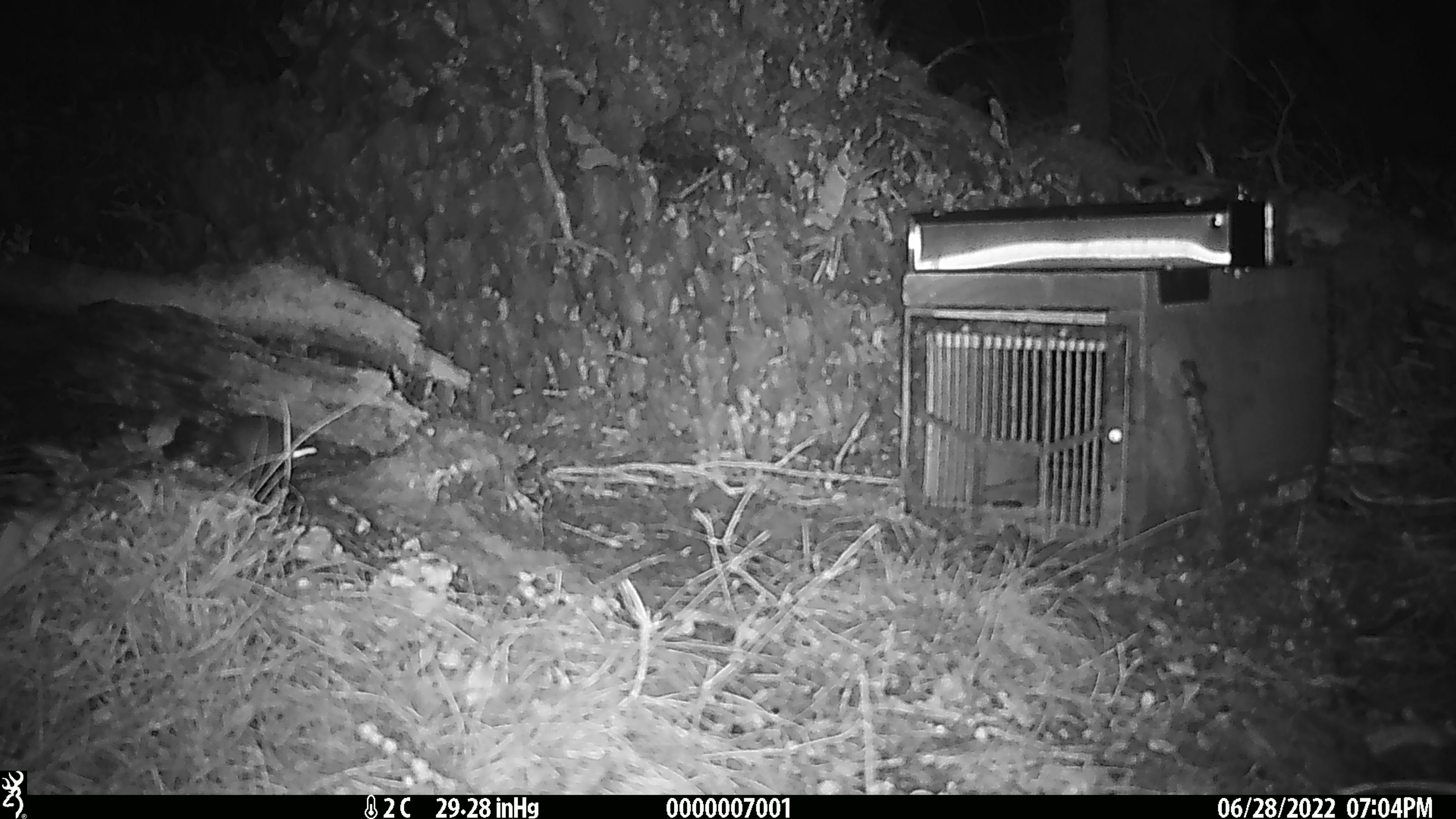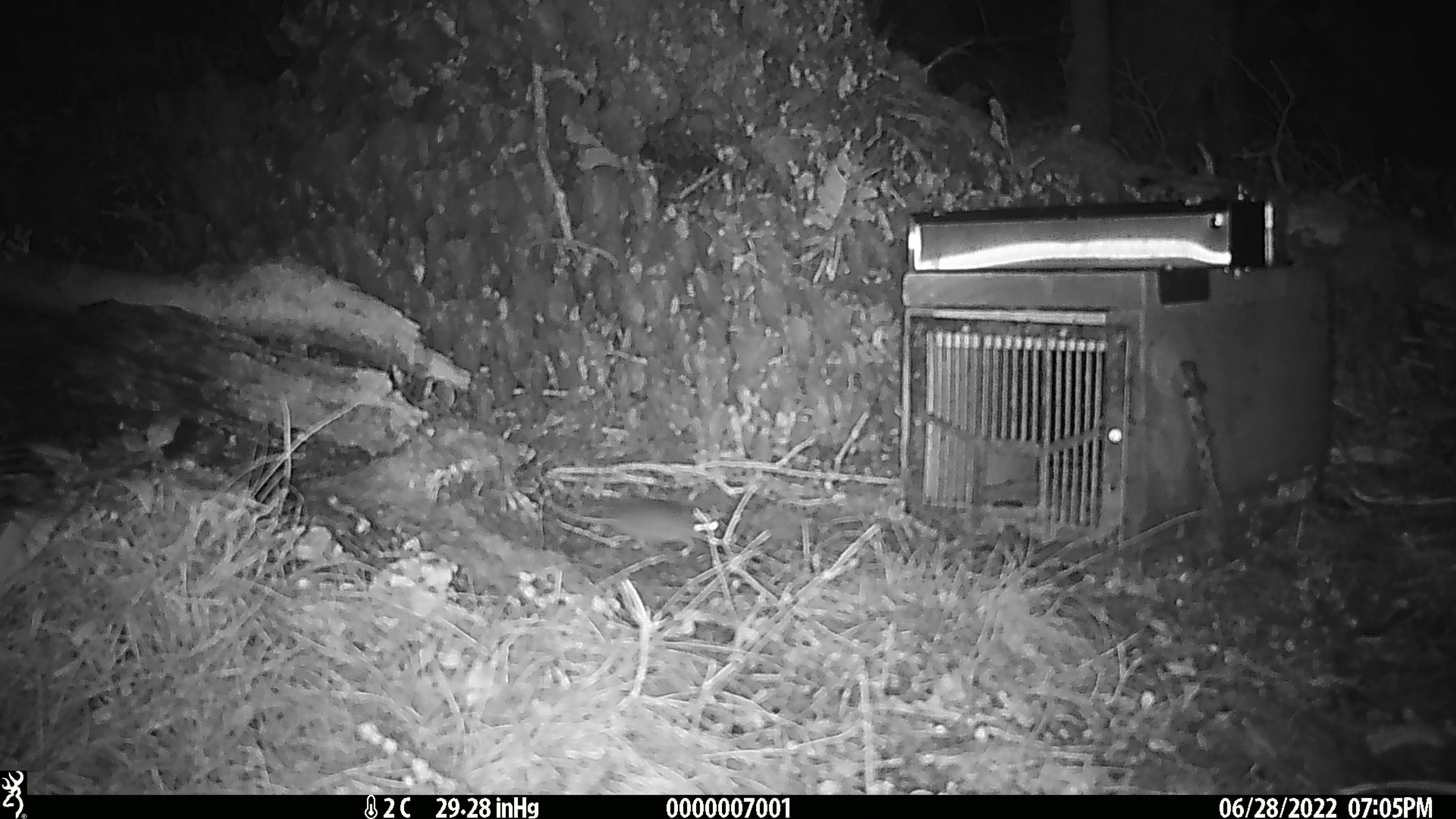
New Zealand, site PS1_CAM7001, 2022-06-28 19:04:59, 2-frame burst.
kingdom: Animalia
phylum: Chordata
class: Mammalia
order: Rodentia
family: Muridae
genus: Mus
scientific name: Mus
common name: mouse